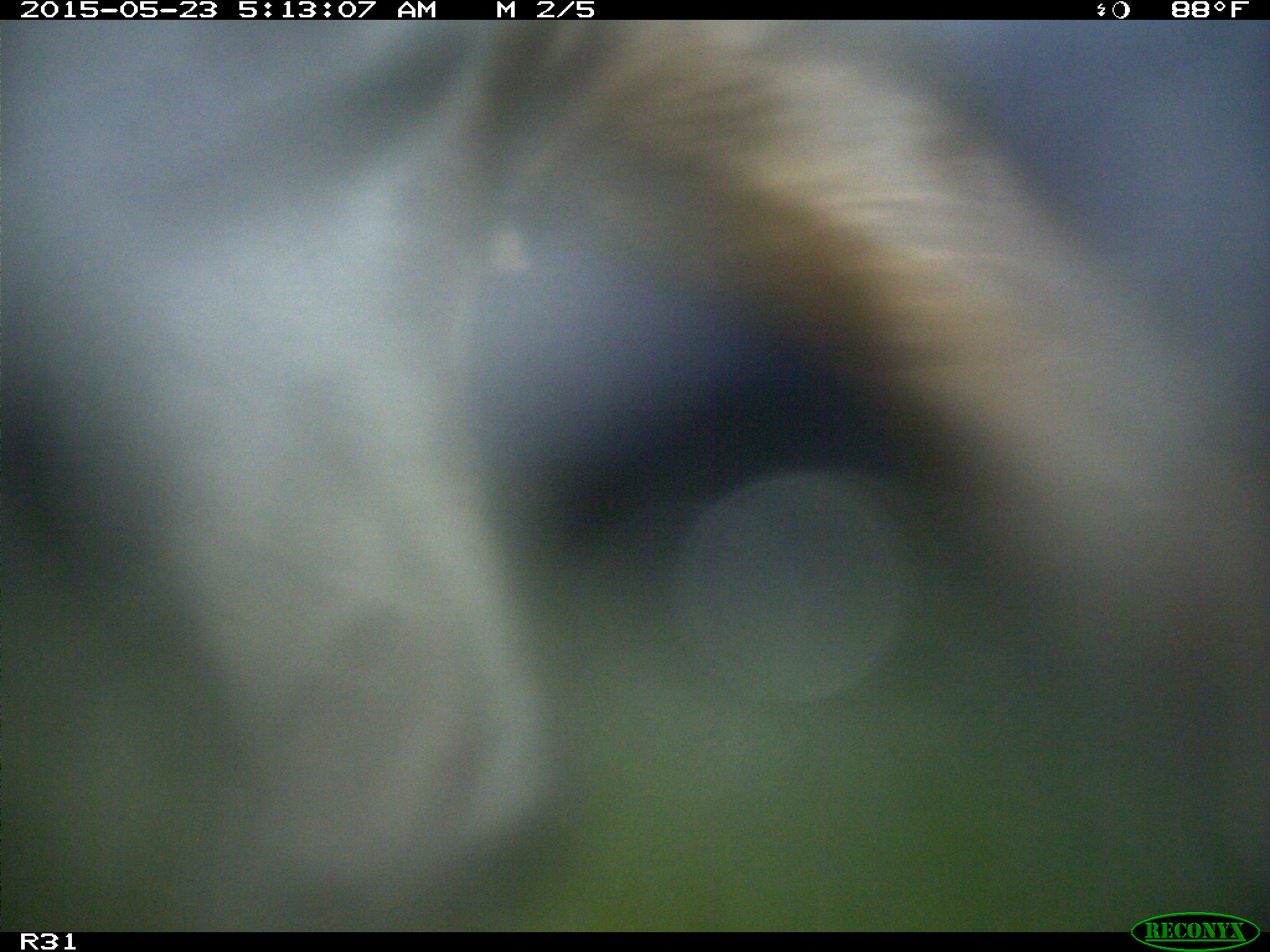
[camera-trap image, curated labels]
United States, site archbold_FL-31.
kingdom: Animalia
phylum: Chordata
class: Mammalia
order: Artiodactyla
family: Bovidae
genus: Bos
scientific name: Bos taurus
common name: domestic cow